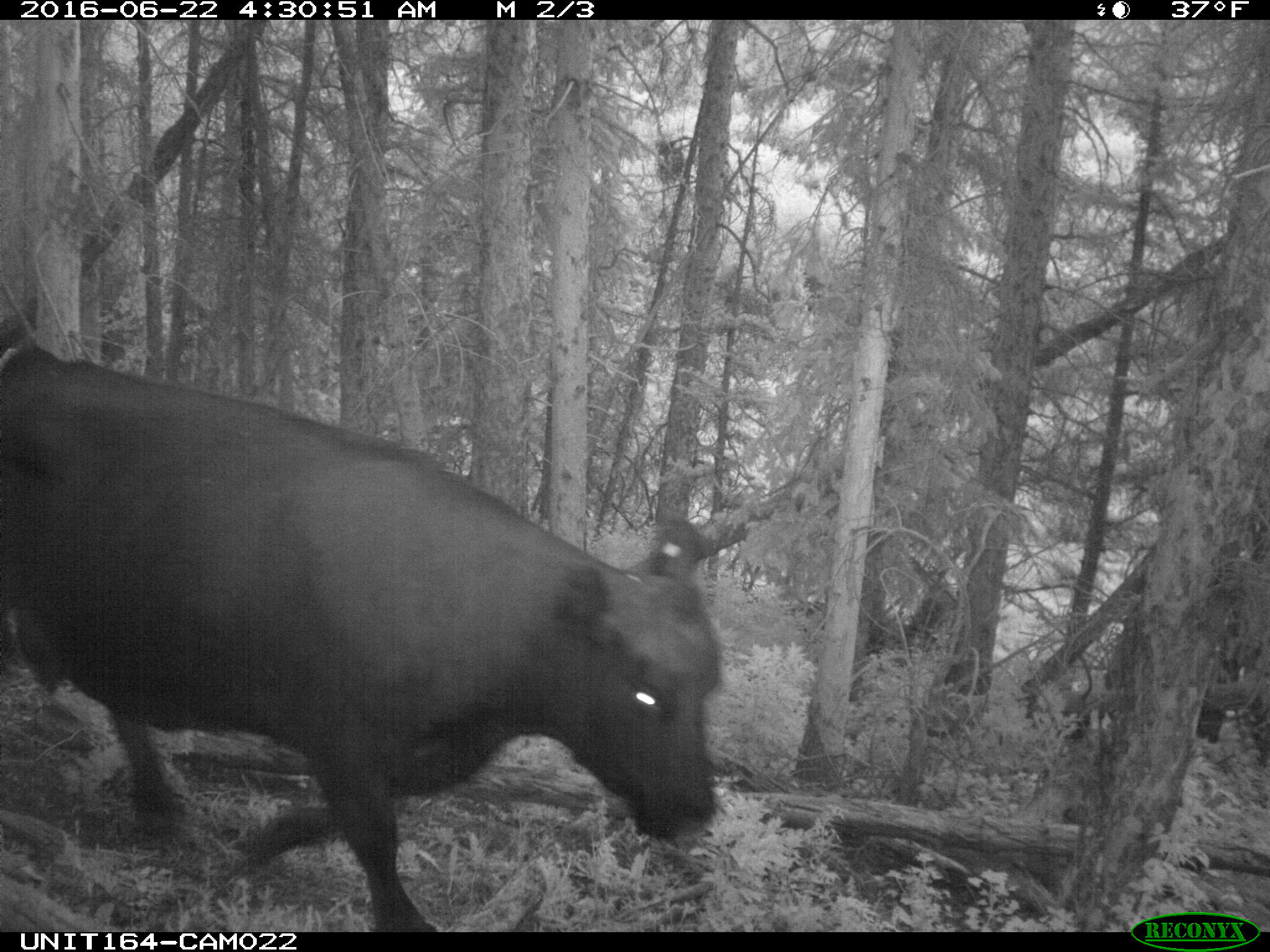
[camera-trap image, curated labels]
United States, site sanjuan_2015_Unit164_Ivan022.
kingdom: Animalia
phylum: Chordata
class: Mammalia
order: Artiodactyla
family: Bovidae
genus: Bos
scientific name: Bos taurus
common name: domestic cow